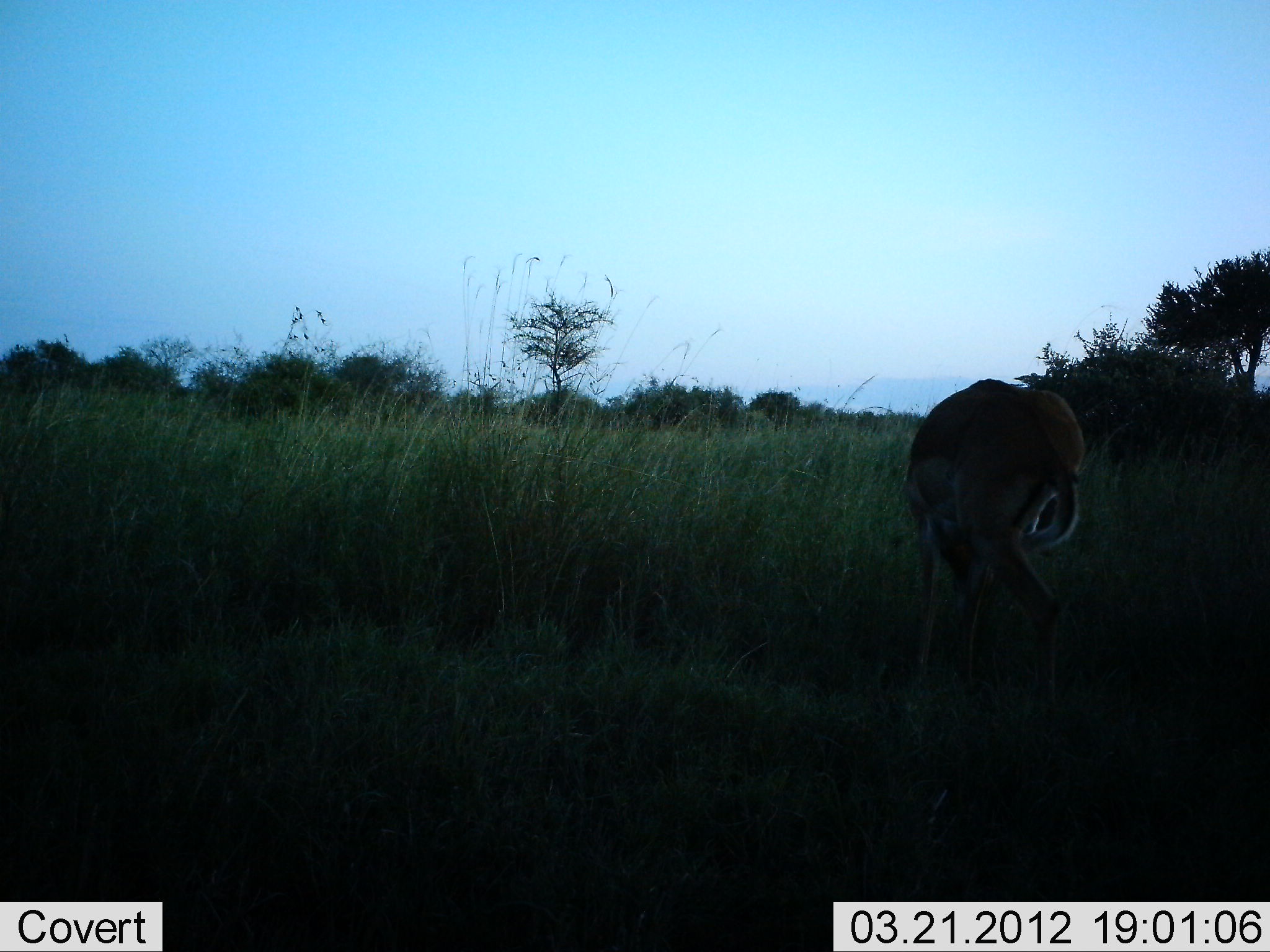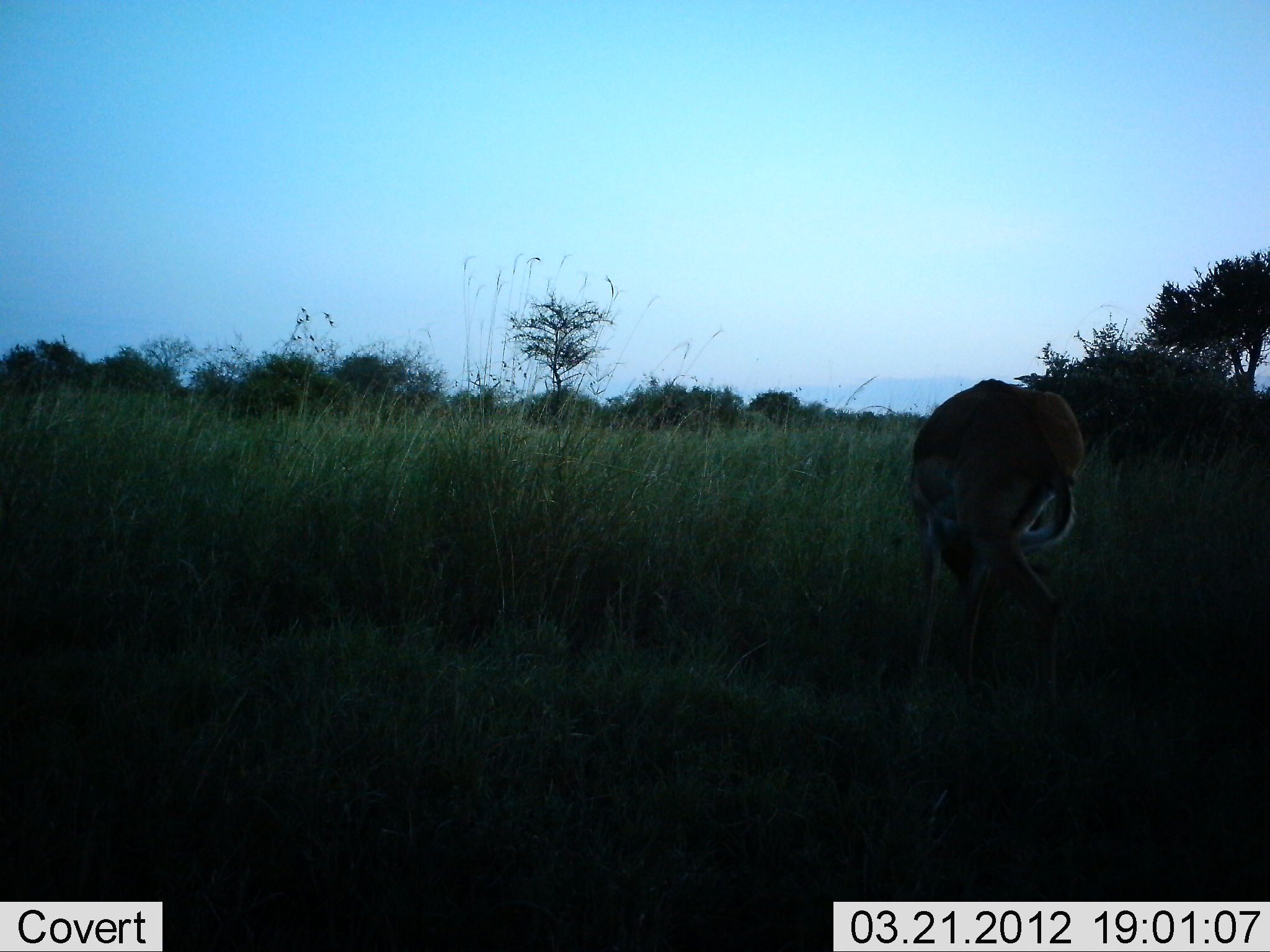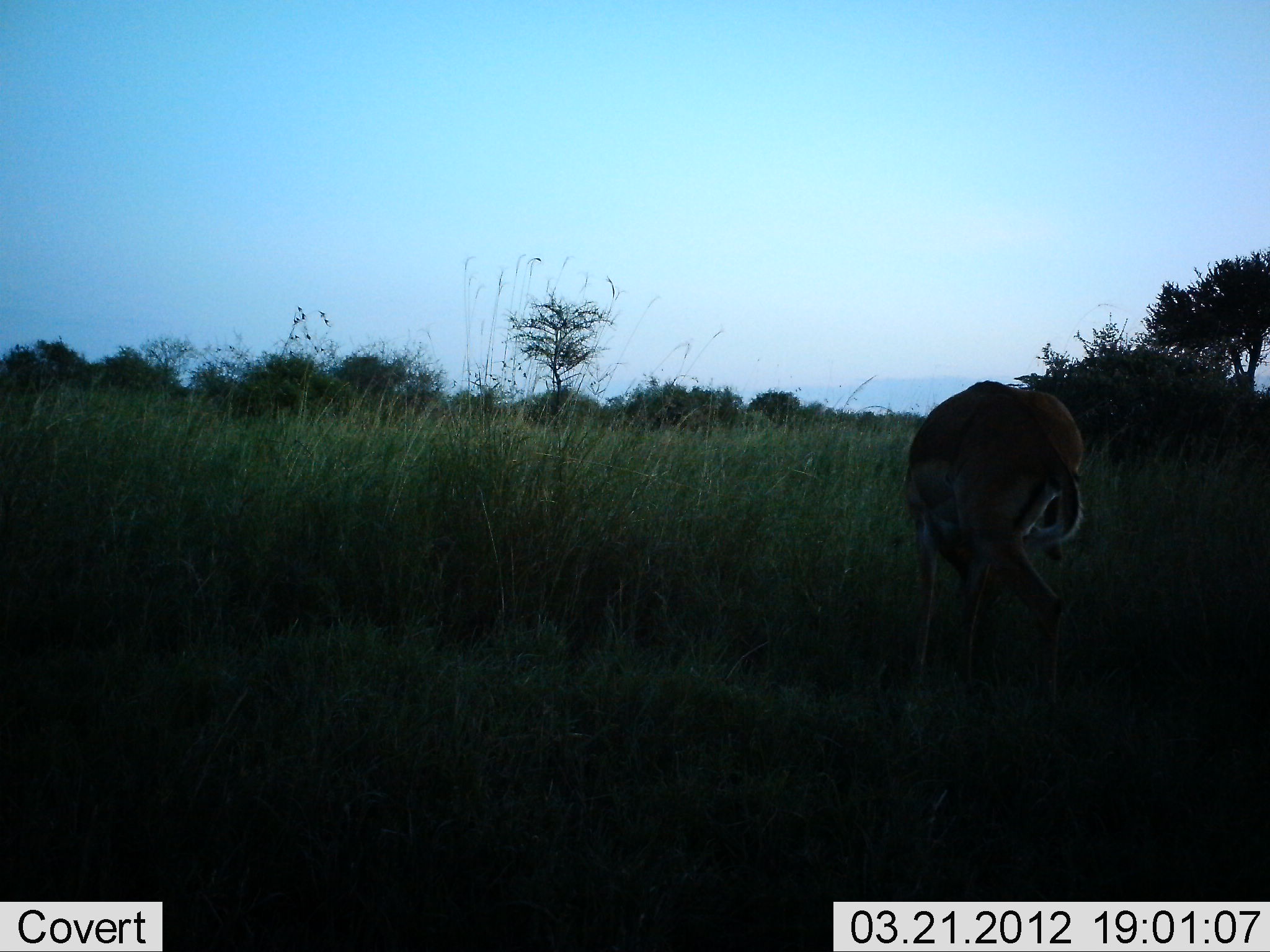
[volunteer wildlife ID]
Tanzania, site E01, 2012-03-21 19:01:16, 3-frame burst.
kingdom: Animalia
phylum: Chordata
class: Mammalia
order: Artiodactyla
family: Bovidae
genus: Aepyceros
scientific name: Aepyceros melampus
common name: impala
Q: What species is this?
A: Impala (Aepyceros melampus).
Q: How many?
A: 1.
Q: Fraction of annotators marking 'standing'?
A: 69%.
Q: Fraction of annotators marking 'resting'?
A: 0%.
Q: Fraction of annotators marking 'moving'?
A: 0%.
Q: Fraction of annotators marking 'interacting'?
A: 6%.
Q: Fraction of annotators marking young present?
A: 0%.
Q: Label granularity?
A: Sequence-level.